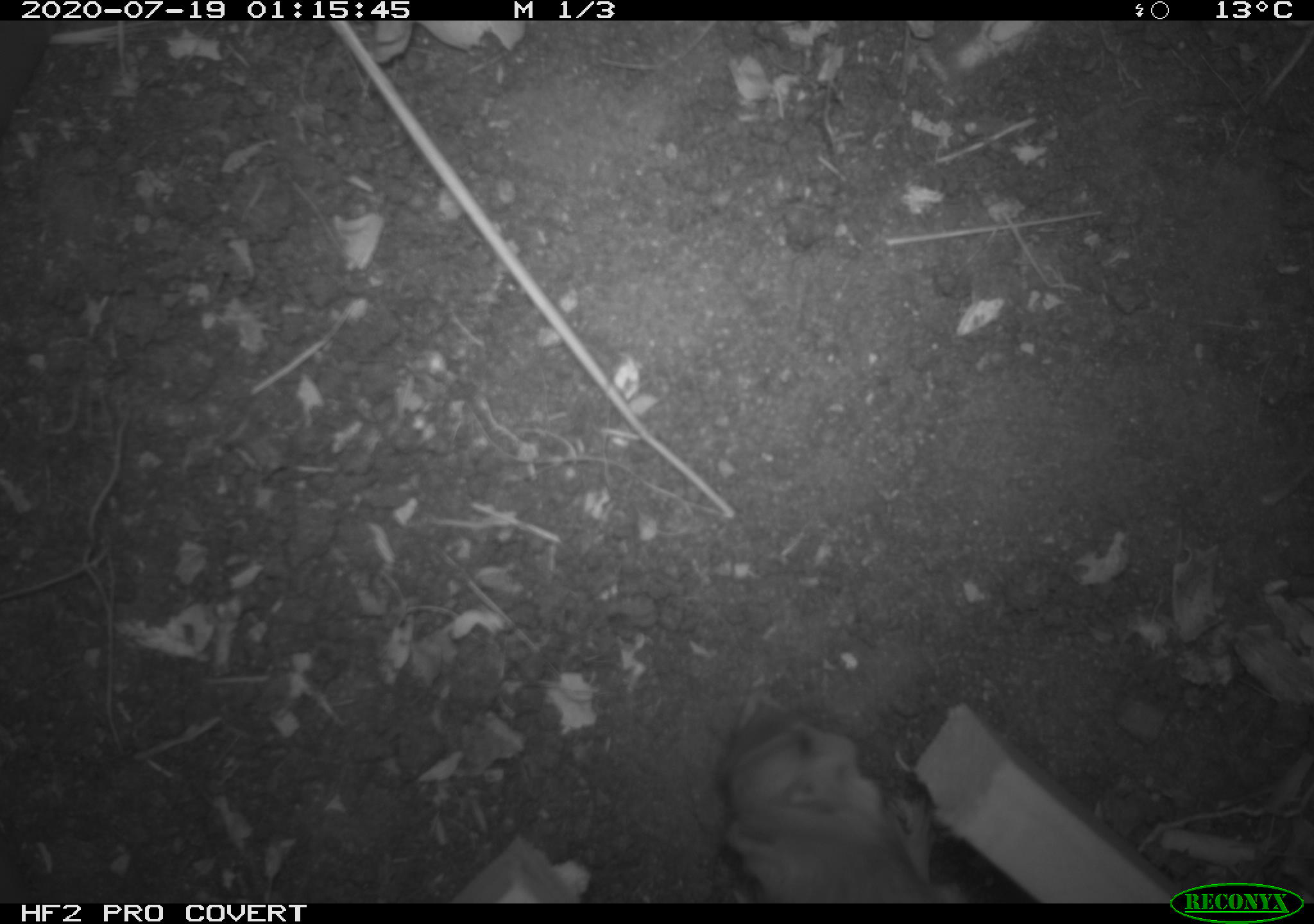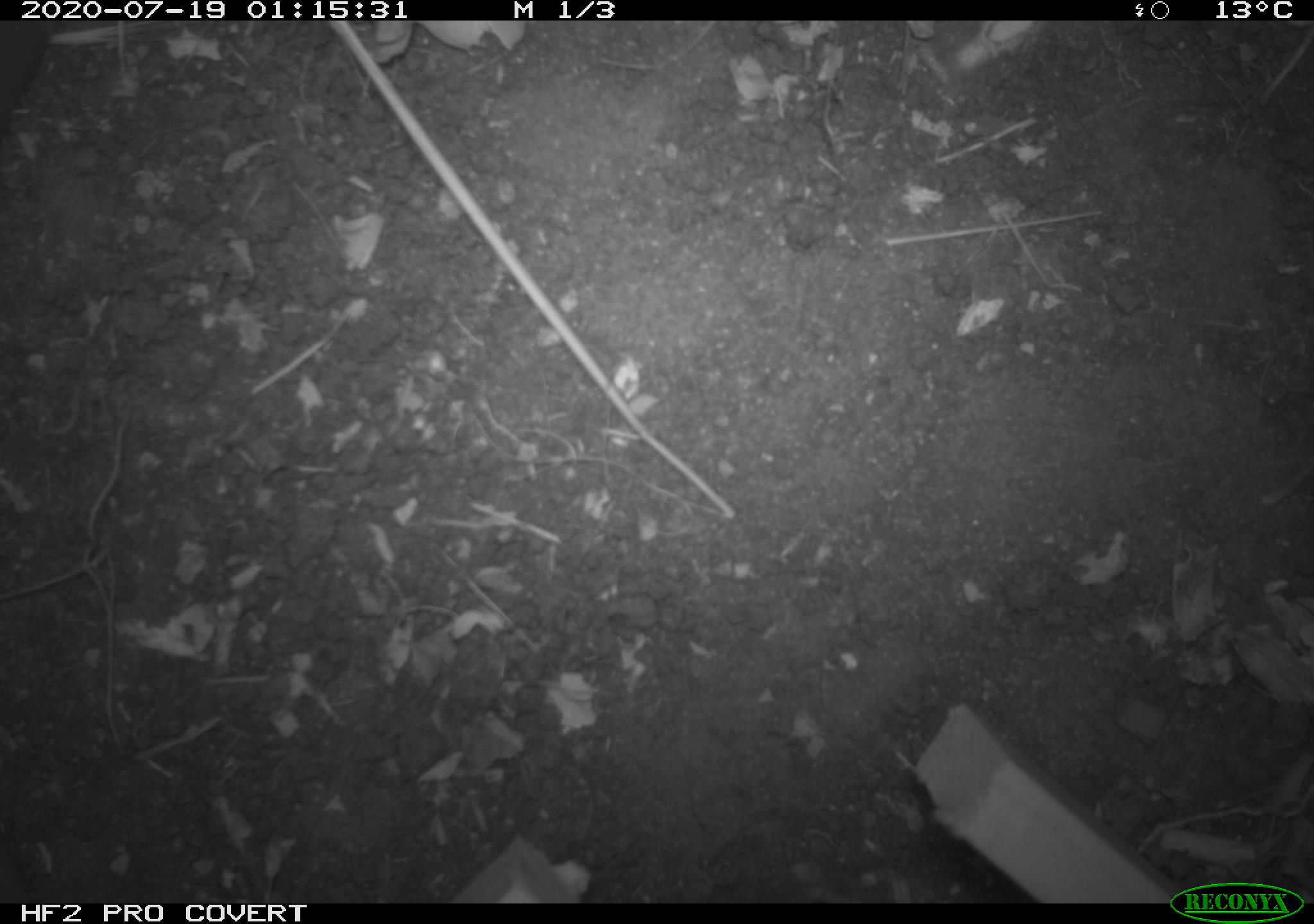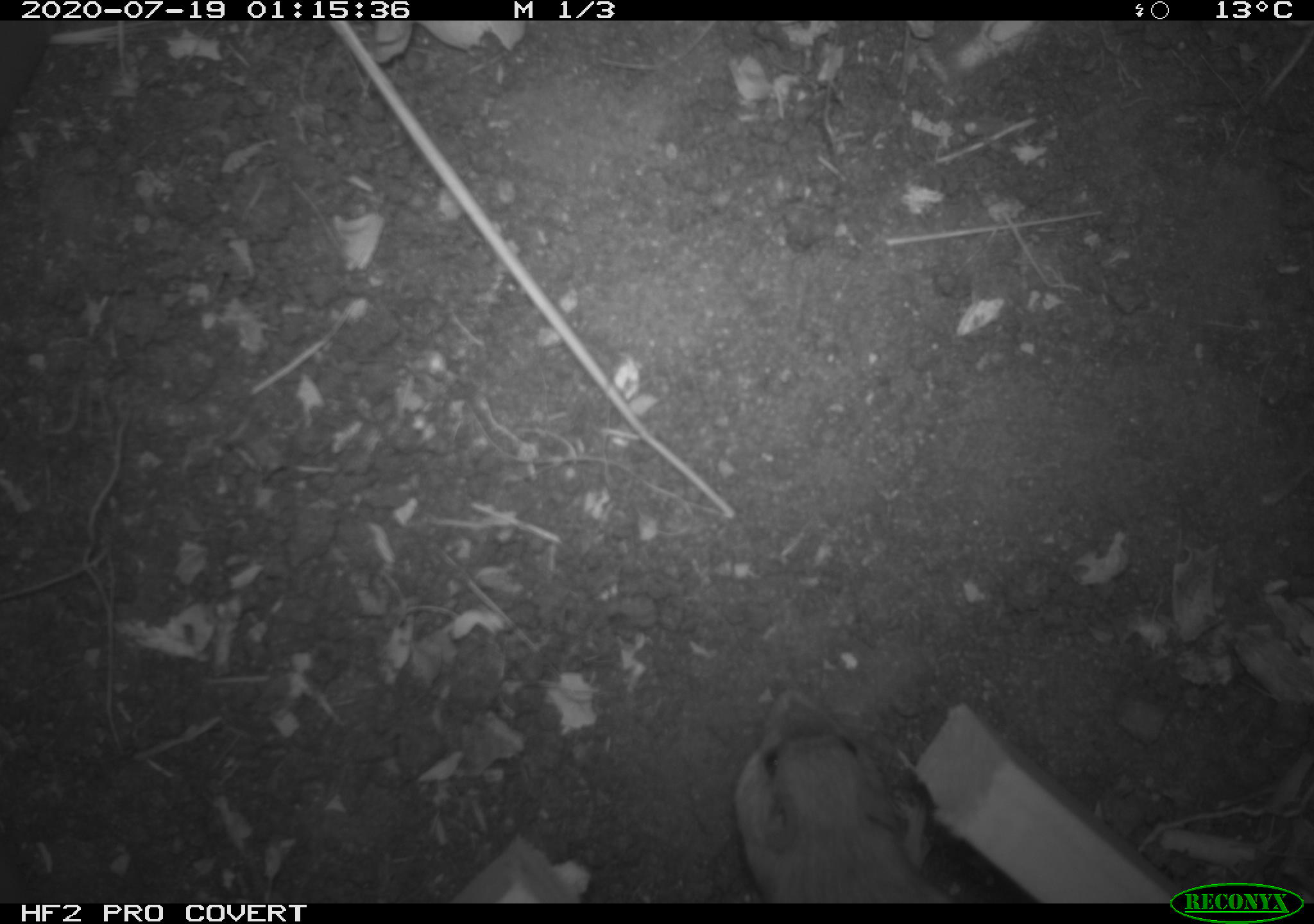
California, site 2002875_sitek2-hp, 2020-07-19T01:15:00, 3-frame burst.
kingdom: Animalia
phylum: Chordata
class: Mammalia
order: Rodentia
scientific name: Rodentia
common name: rodent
Rodent (Rodentia).